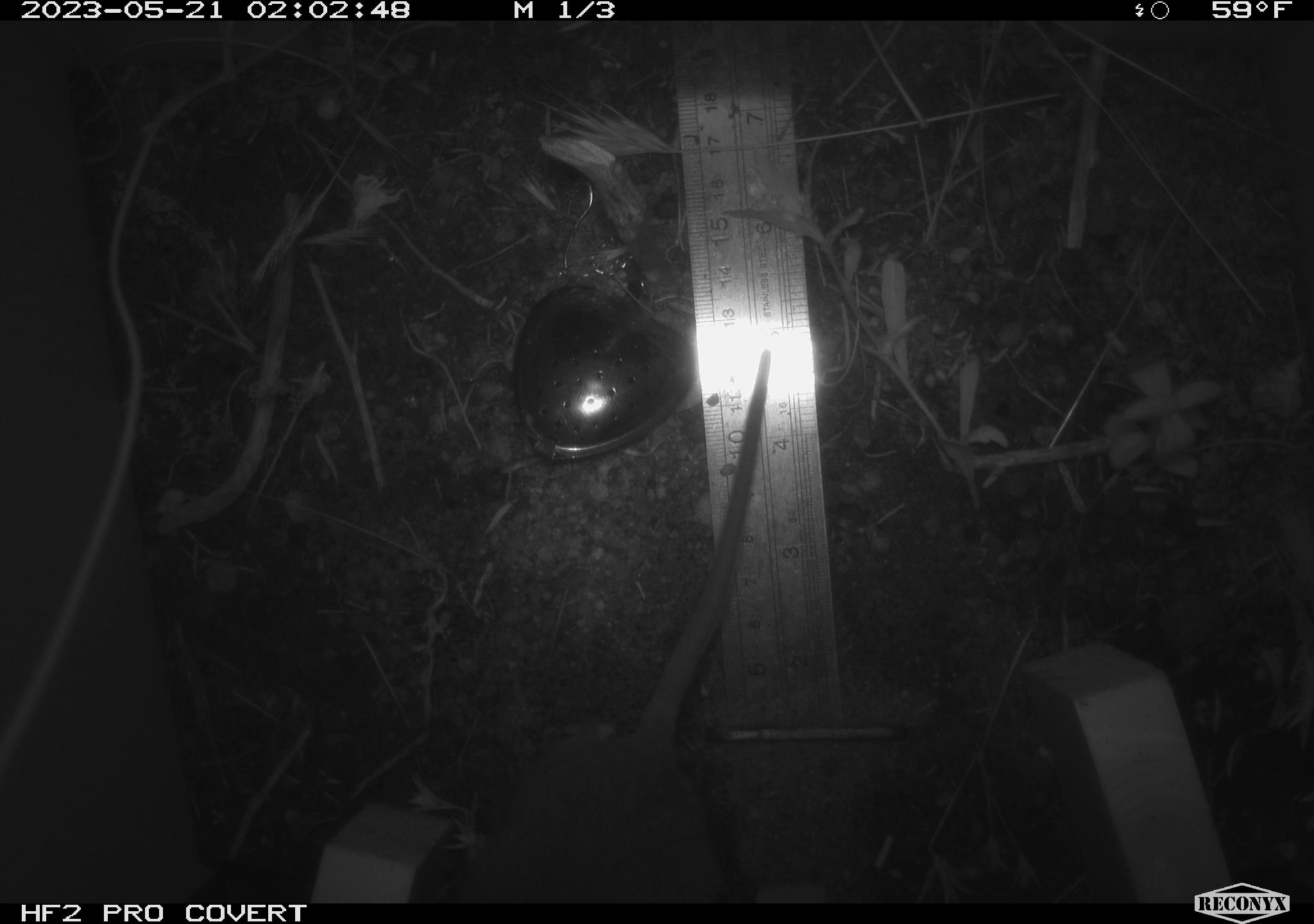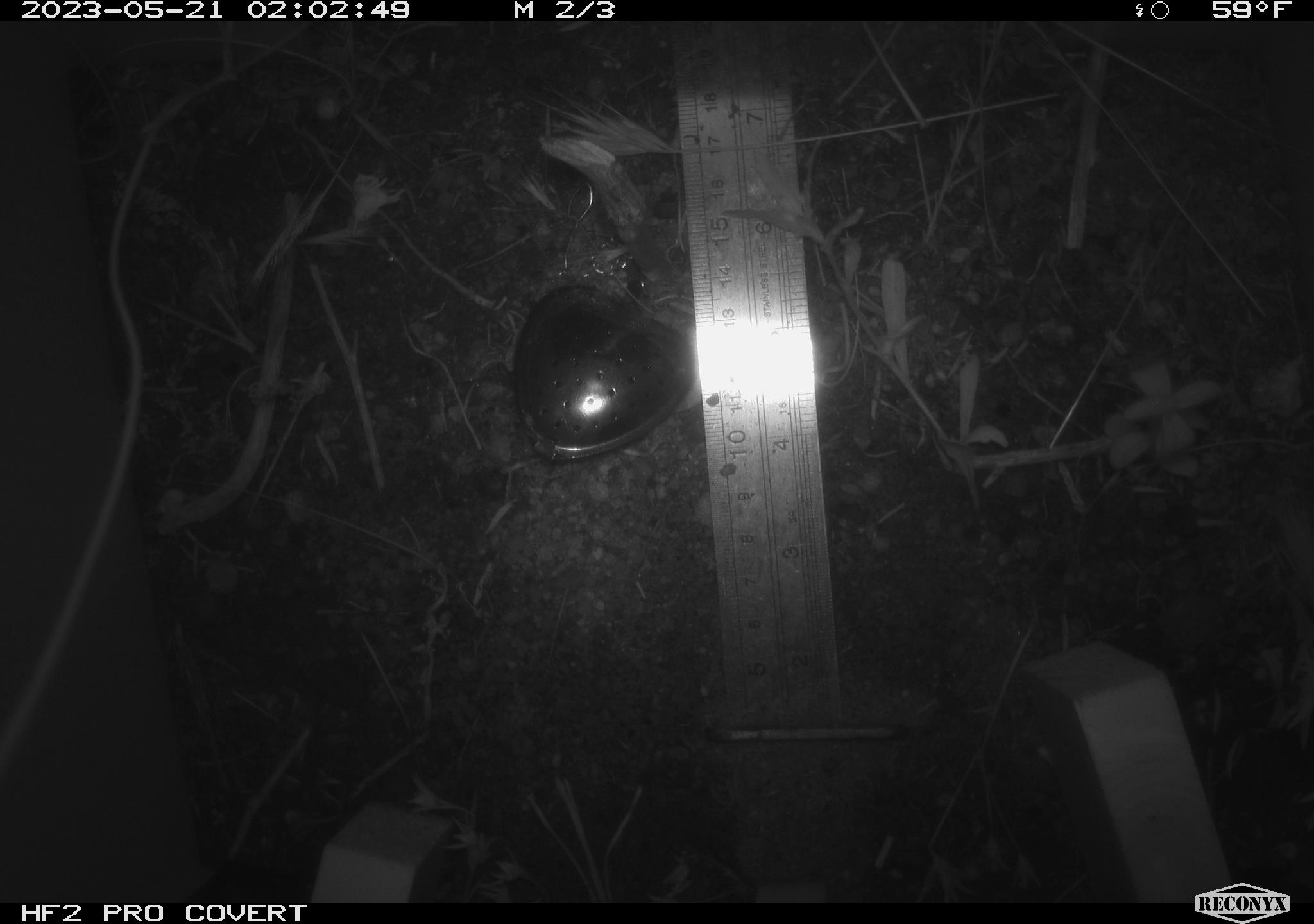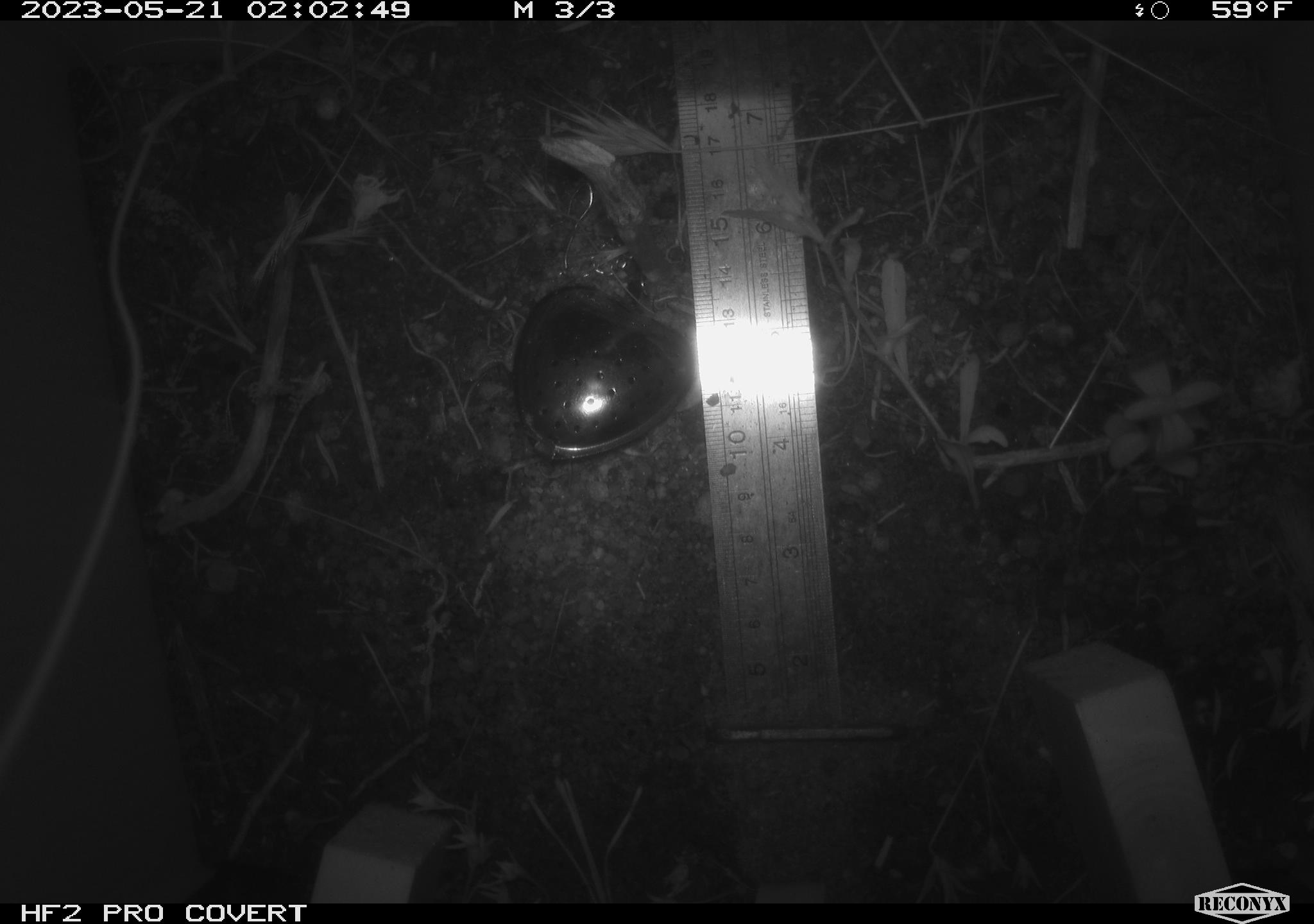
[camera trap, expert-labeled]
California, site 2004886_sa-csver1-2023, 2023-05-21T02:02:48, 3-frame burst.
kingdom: Animalia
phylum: Chordata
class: Mammalia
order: Rodentia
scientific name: Rodentia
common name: mouse species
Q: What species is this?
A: Mouse species (Rodentia).